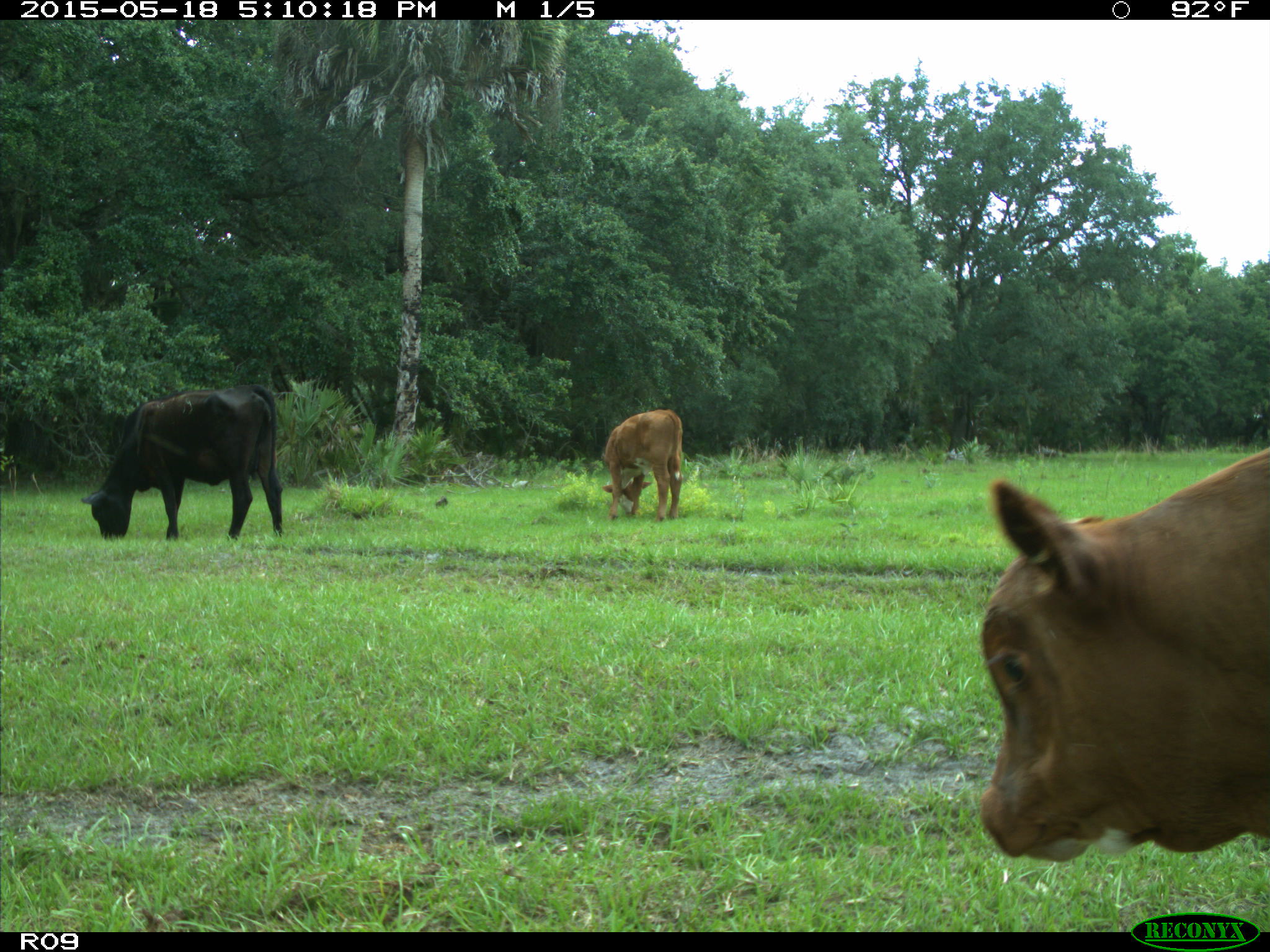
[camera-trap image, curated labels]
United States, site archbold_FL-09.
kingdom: Animalia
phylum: Chordata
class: Mammalia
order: Artiodactyla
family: Bovidae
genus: Bos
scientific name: Bos taurus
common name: domestic cow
Bos taurus (domestic cow).